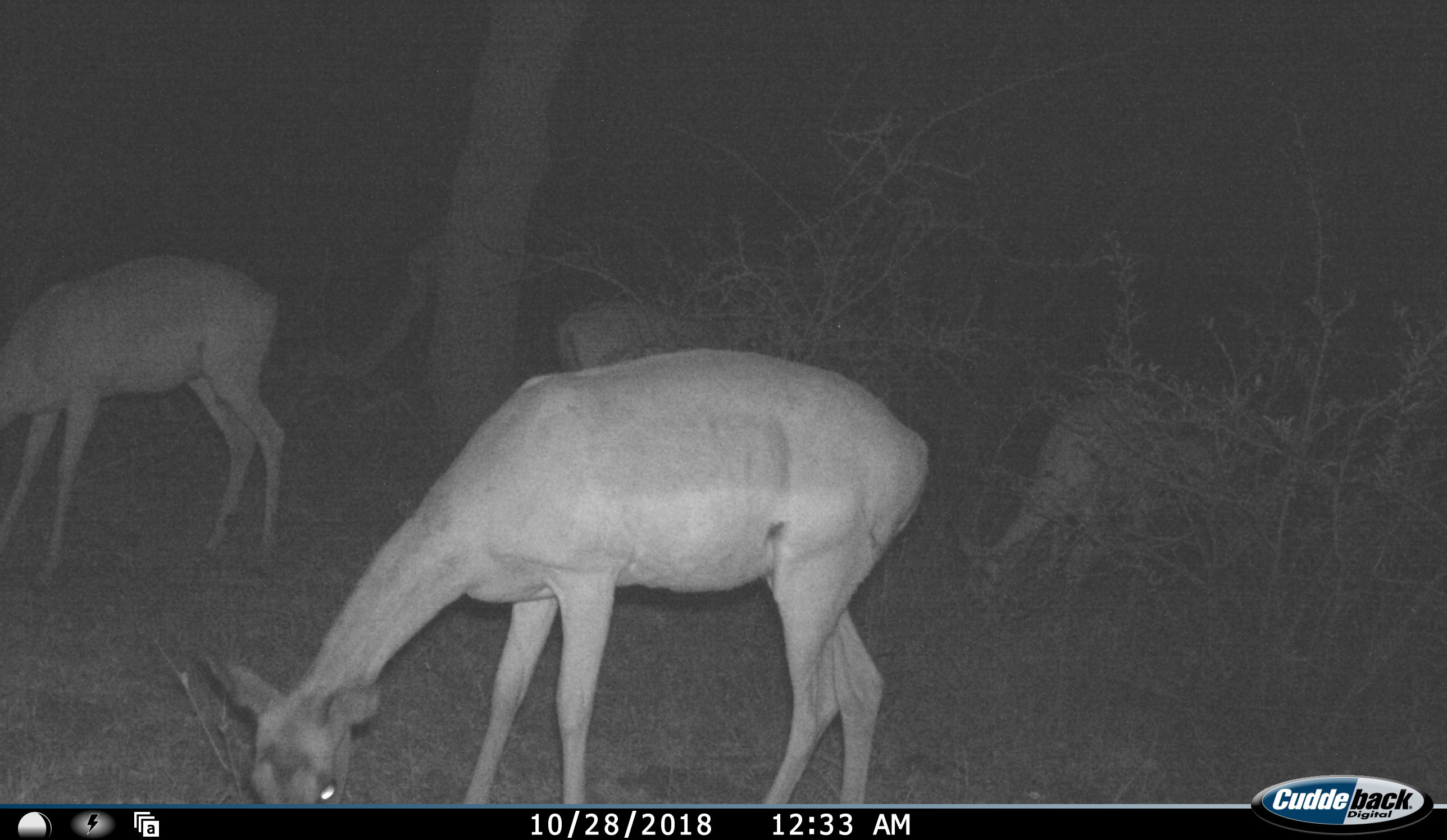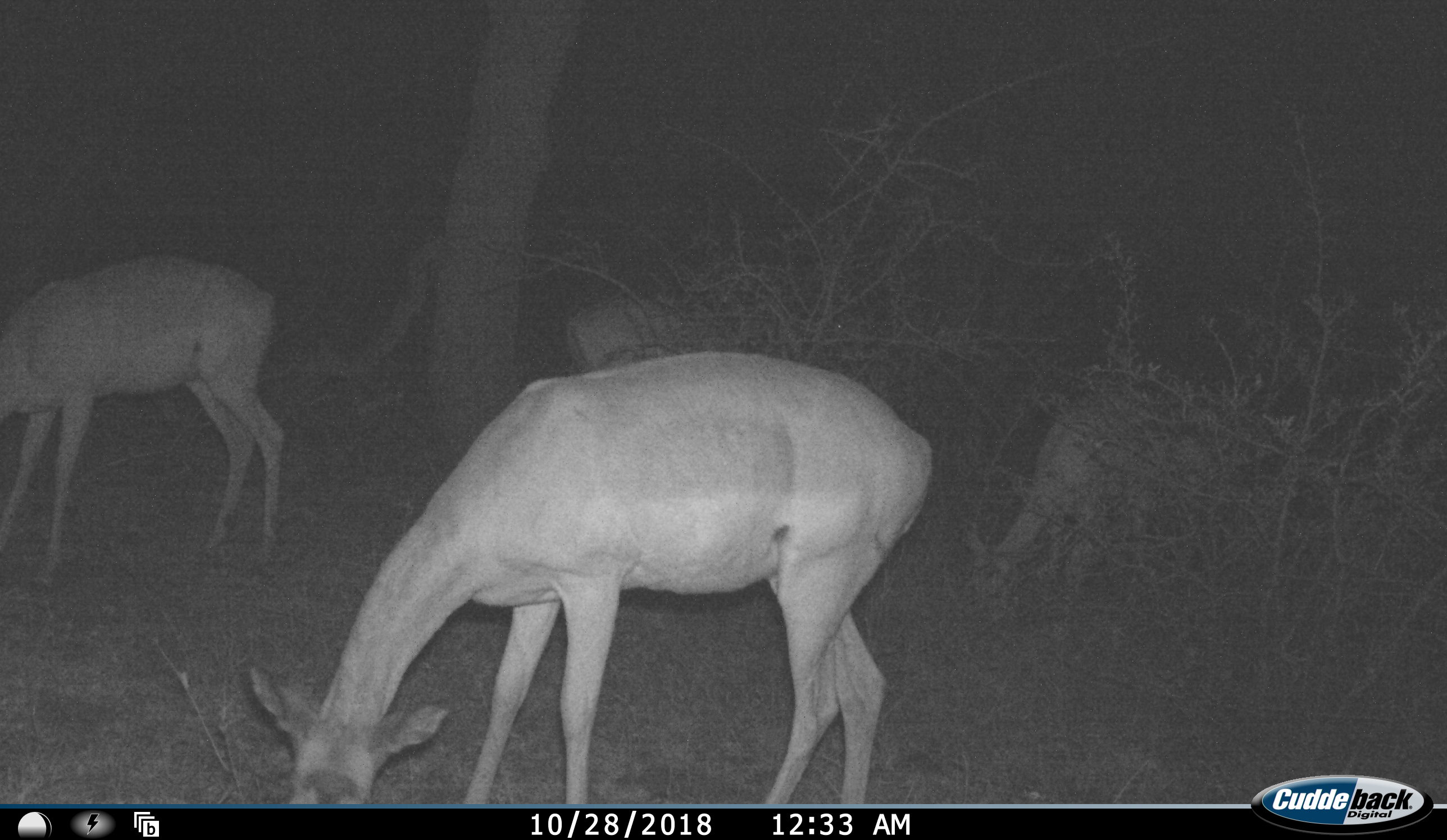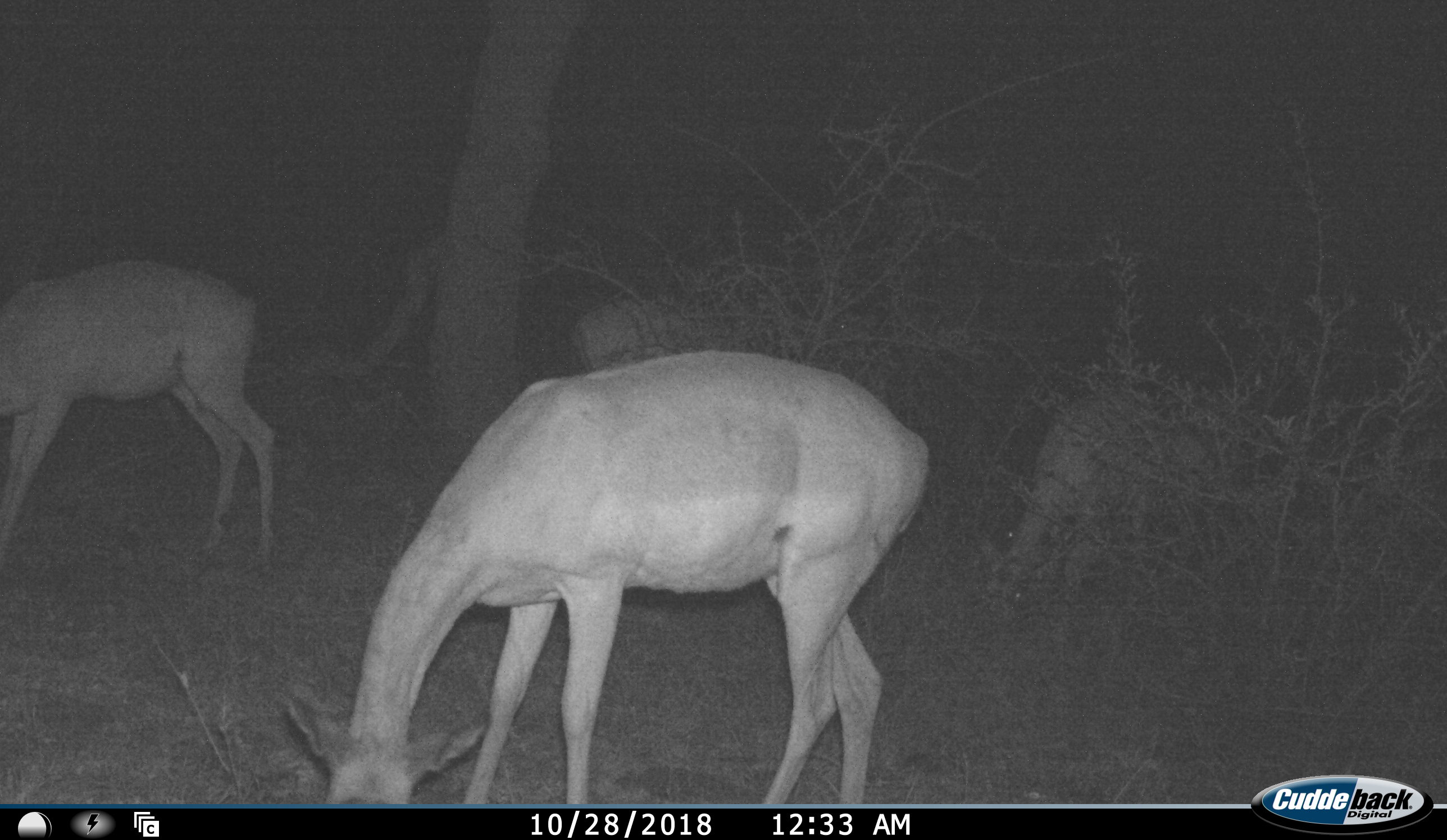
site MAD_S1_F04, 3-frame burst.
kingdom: Animalia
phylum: Chordata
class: Mammalia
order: Artiodactyla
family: Bovidae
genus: Aepyceros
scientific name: Aepyceros melampus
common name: impala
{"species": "impala (Aepyceros melampus)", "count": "4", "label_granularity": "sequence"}